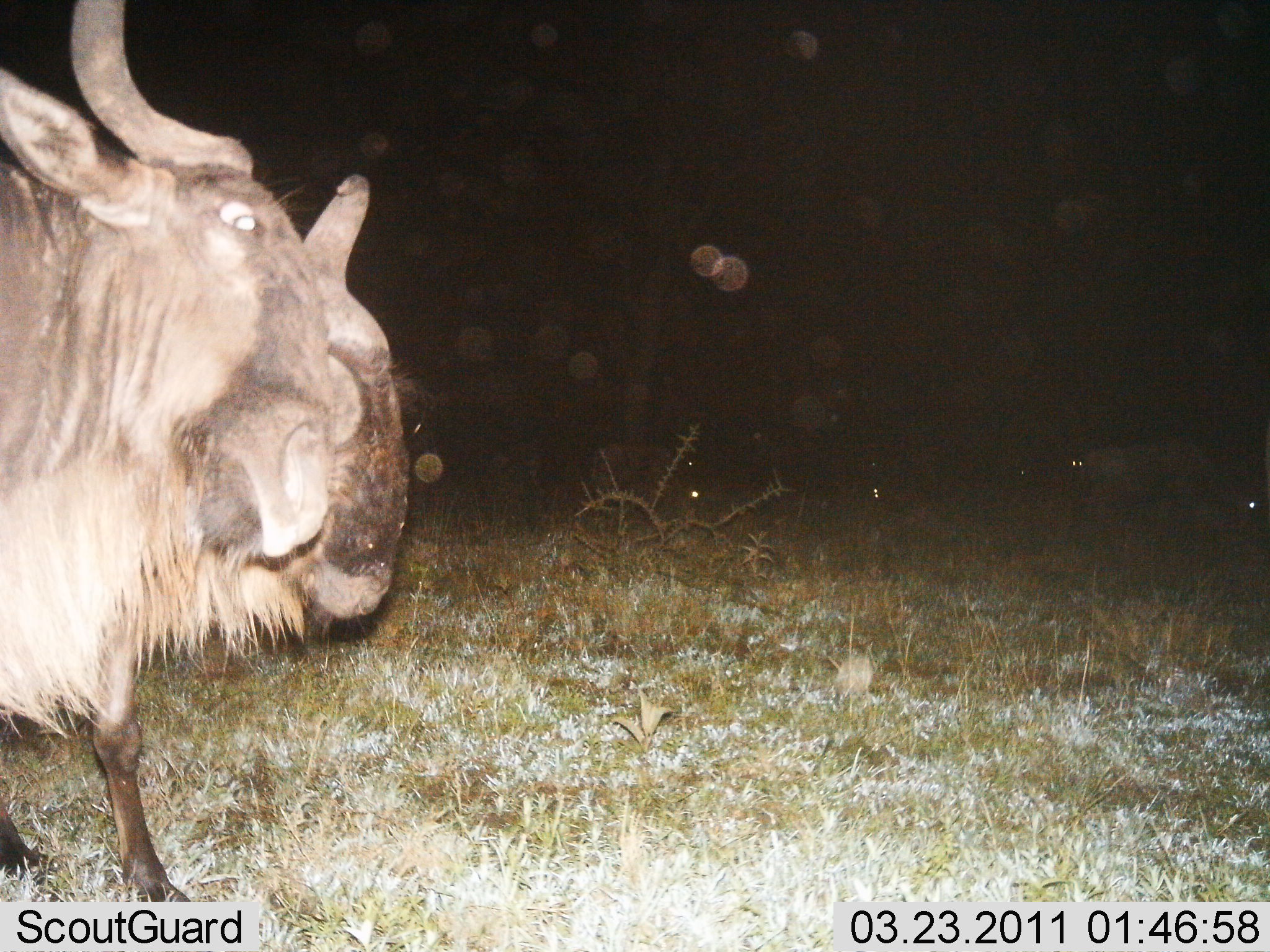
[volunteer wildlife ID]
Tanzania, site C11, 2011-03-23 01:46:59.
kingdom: Animalia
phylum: Chordata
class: Mammalia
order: Artiodactyla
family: Bovidae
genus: Connochaetes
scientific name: Connochaetes taurinus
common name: blue wildebeest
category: wildebeest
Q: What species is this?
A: Wildebeest (blue wildebeest) (Connochaetes taurinus).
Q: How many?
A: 2.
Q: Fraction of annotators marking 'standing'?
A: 36%.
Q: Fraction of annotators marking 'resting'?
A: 0%.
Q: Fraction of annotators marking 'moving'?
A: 9%.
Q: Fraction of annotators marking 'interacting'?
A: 55%.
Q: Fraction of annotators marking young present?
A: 0%.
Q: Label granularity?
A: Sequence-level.